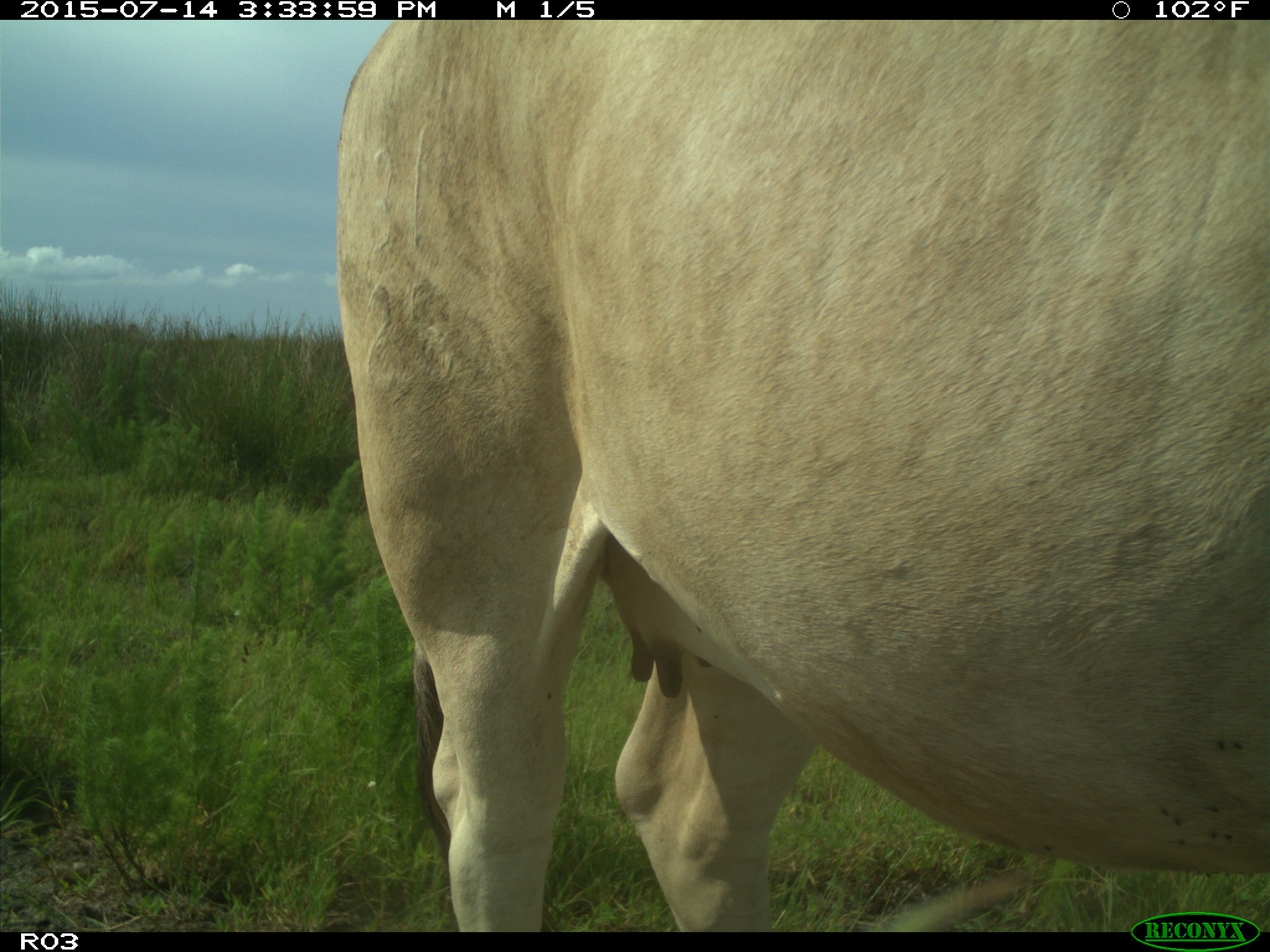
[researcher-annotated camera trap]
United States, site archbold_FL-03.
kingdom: Animalia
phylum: Chordata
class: Mammalia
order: Artiodactyla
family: Bovidae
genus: Bos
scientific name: Bos taurus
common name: domestic cow